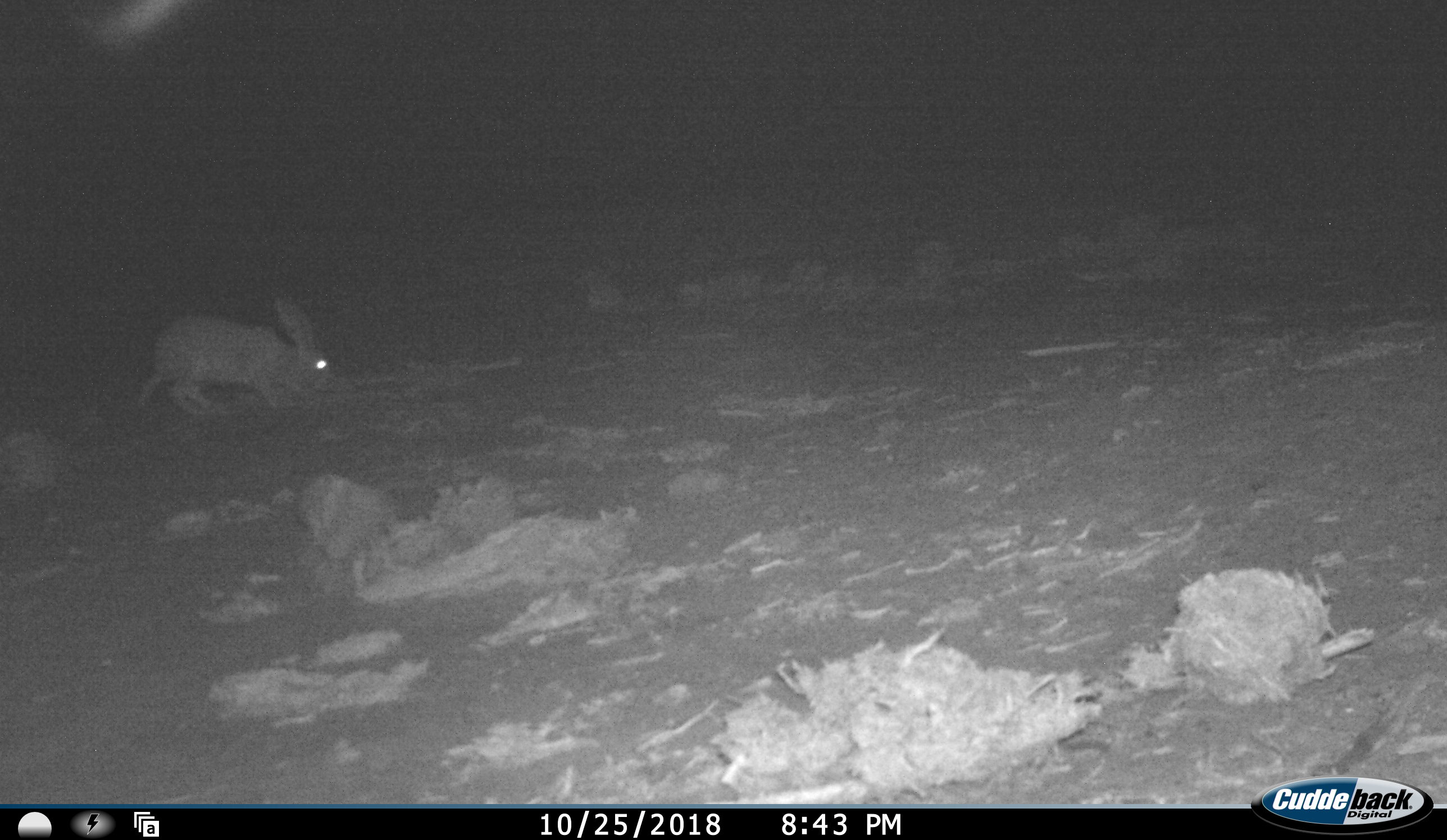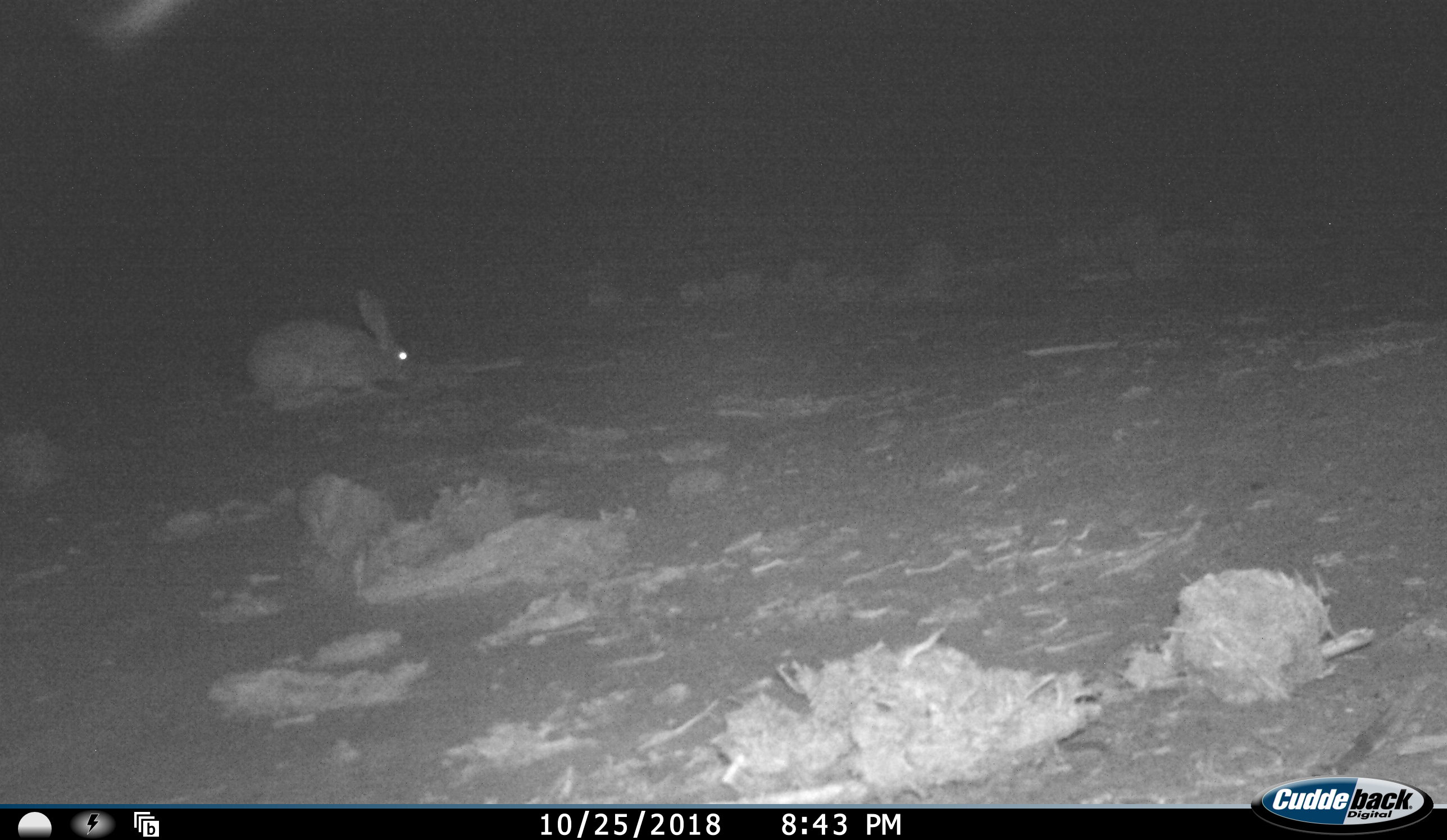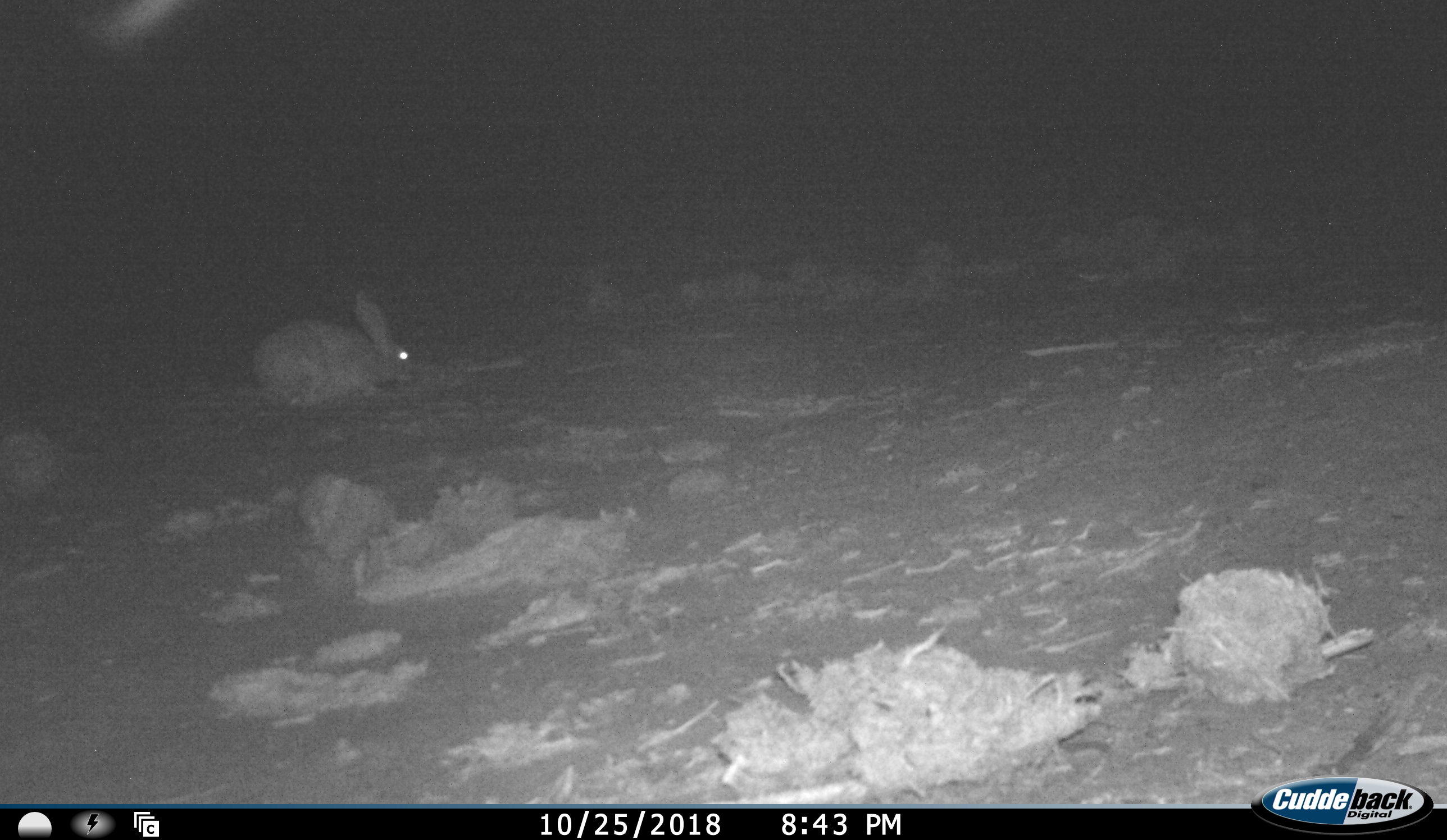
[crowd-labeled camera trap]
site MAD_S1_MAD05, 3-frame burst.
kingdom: Animalia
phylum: Chordata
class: Mammalia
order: Lagomorpha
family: Leporidae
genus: Lepus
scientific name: Lepus capensis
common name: cape hare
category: harecape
Harecape (cape hare) (Lepus capensis), count 1. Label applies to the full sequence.